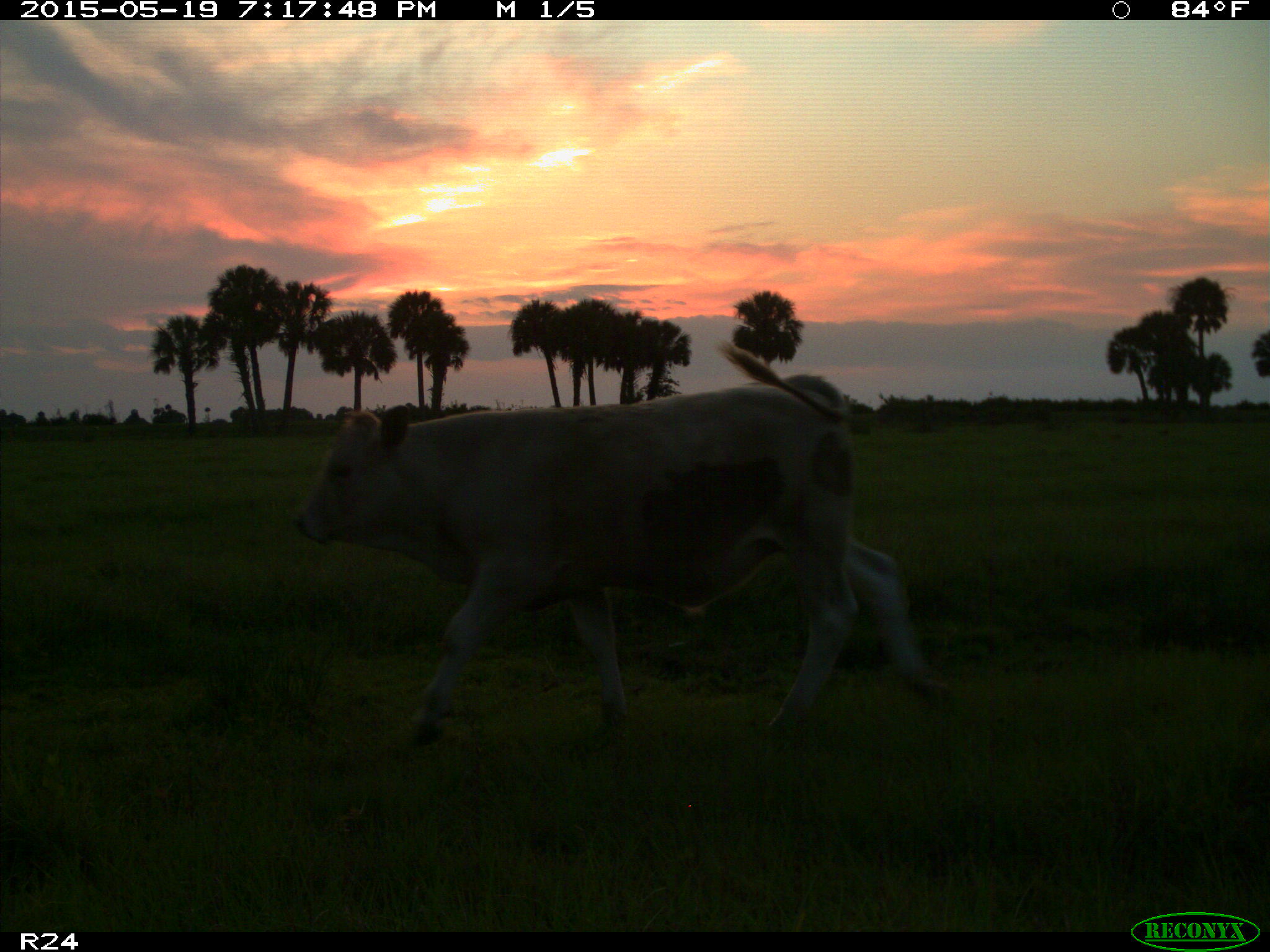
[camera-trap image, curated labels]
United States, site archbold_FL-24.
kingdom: Animalia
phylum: Chordata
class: Mammalia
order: Artiodactyla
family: Bovidae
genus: Bos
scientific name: Bos taurus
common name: domestic cow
Bos taurus (domestic cow).